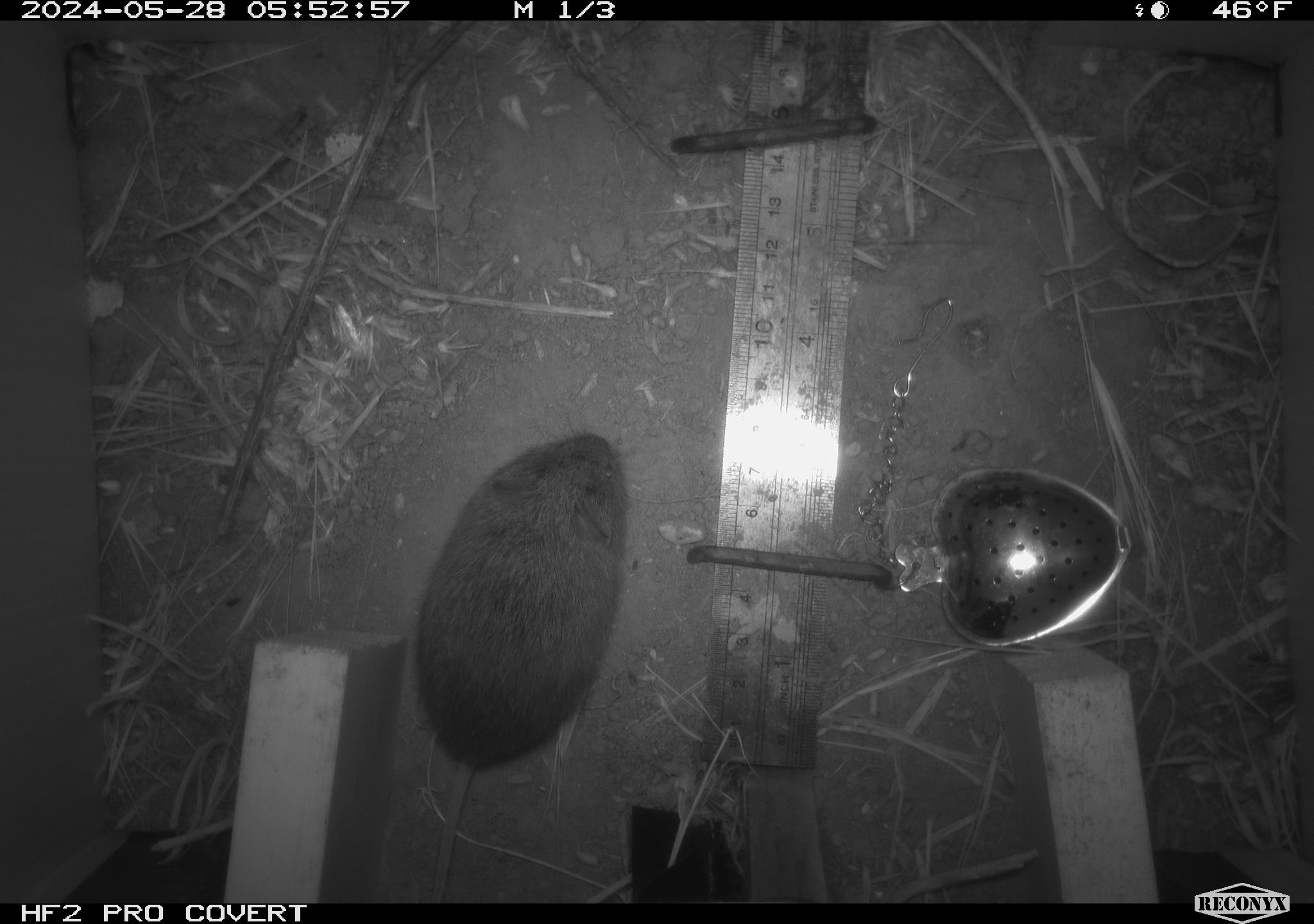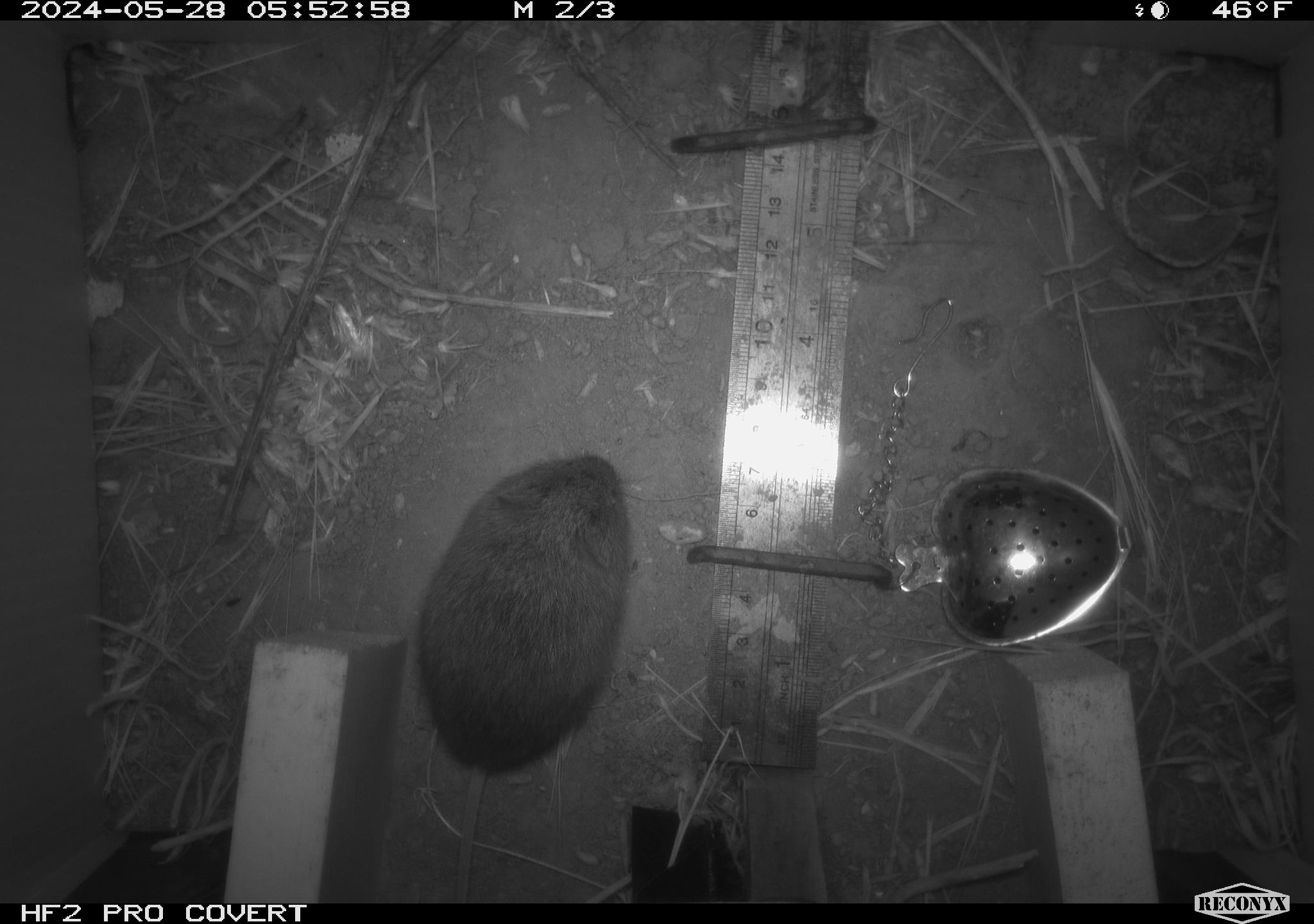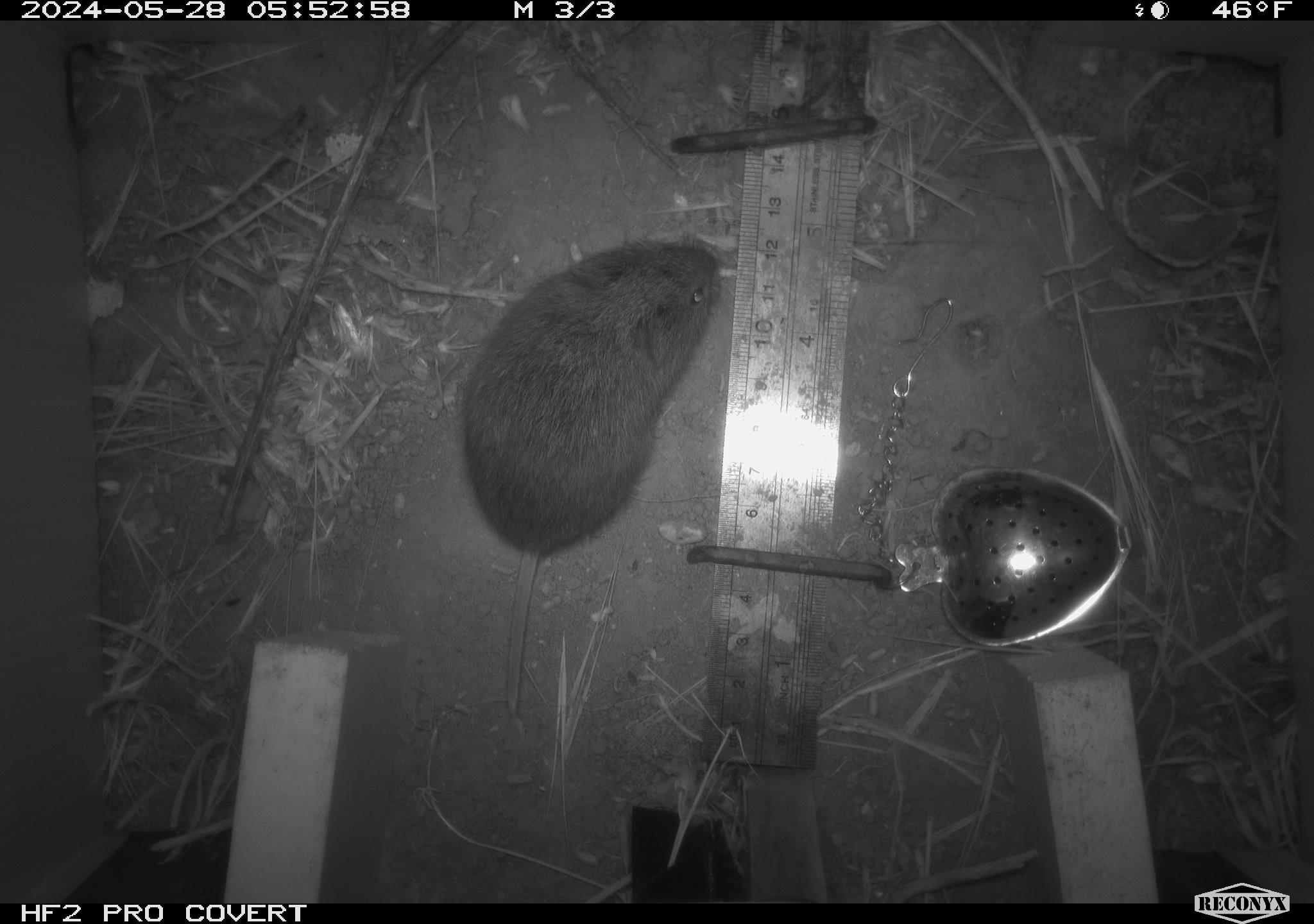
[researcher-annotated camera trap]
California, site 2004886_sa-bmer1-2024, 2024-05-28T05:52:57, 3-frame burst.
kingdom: Animalia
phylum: Chordata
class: Mammalia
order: Rodentia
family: Cricetidae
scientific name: Arvicolinae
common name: voles, lemmings, and muskrats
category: arvicolinae subfamily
Arvicolinae subfamily (voles, lemmings, and muskrats) (Arvicolinae).